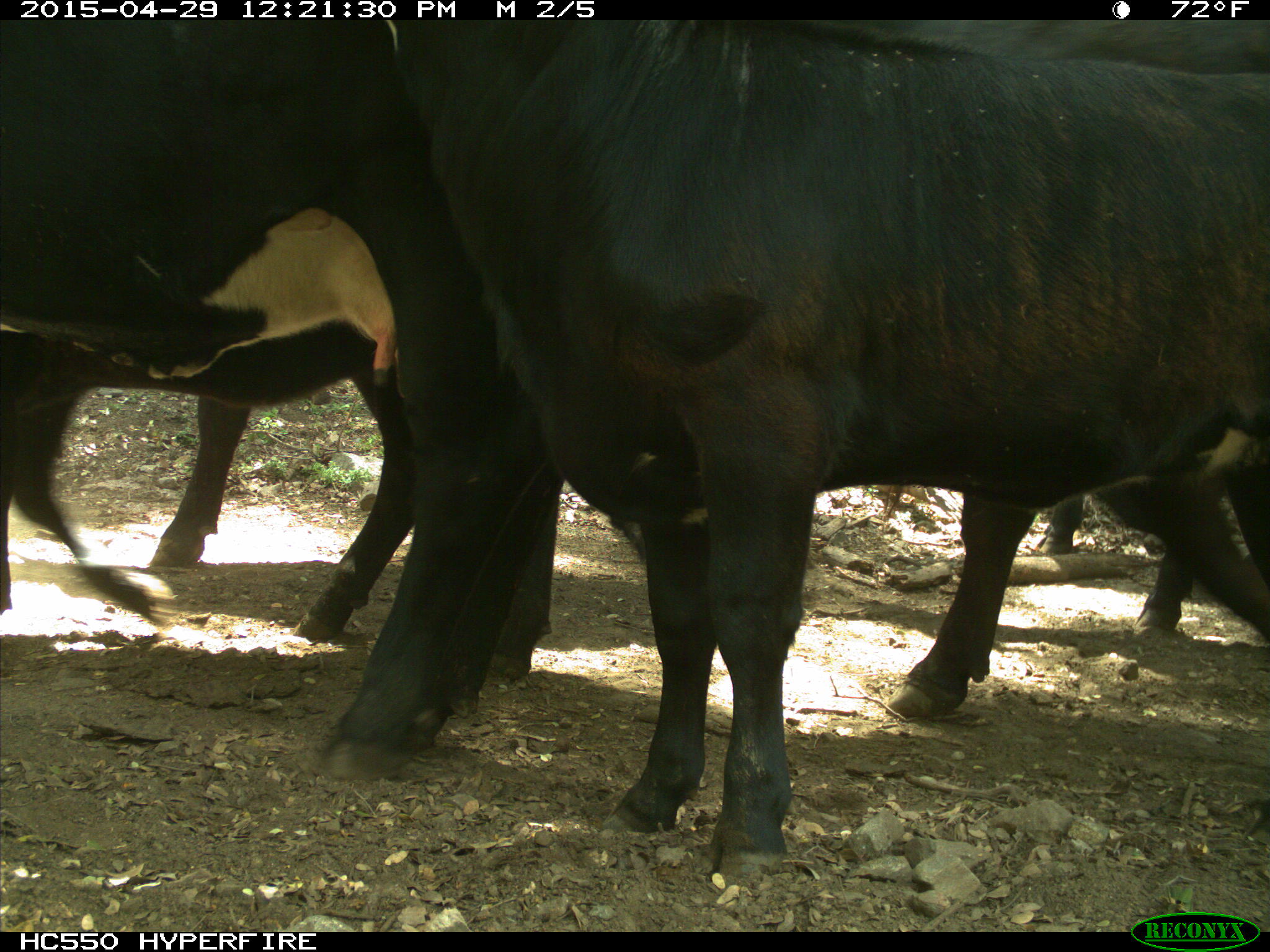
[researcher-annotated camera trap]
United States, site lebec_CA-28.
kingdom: Animalia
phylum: Chordata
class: Mammalia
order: Artiodactyla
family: Bovidae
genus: Bos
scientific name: Bos taurus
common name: domestic cow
Bos taurus (domestic cow).